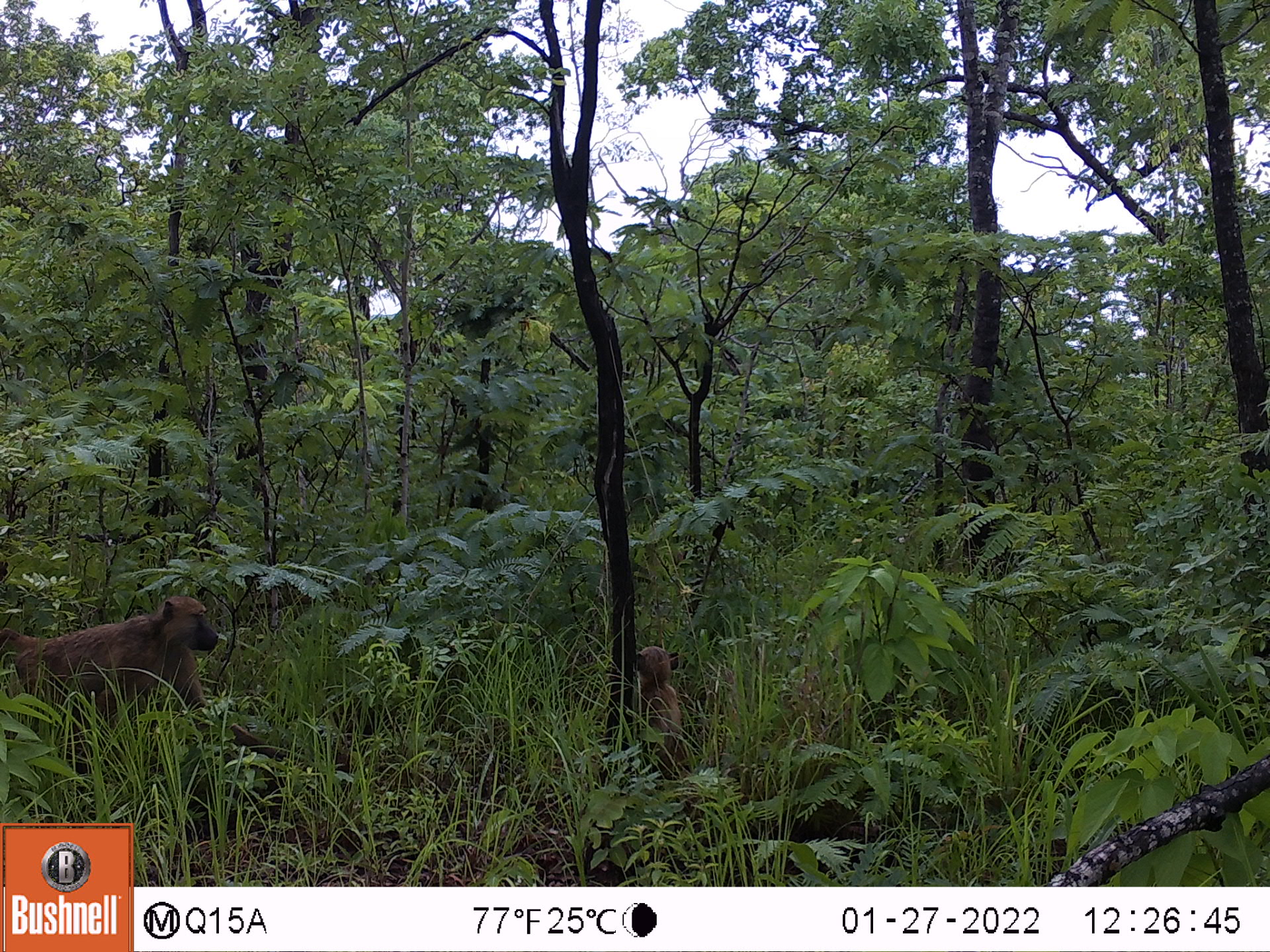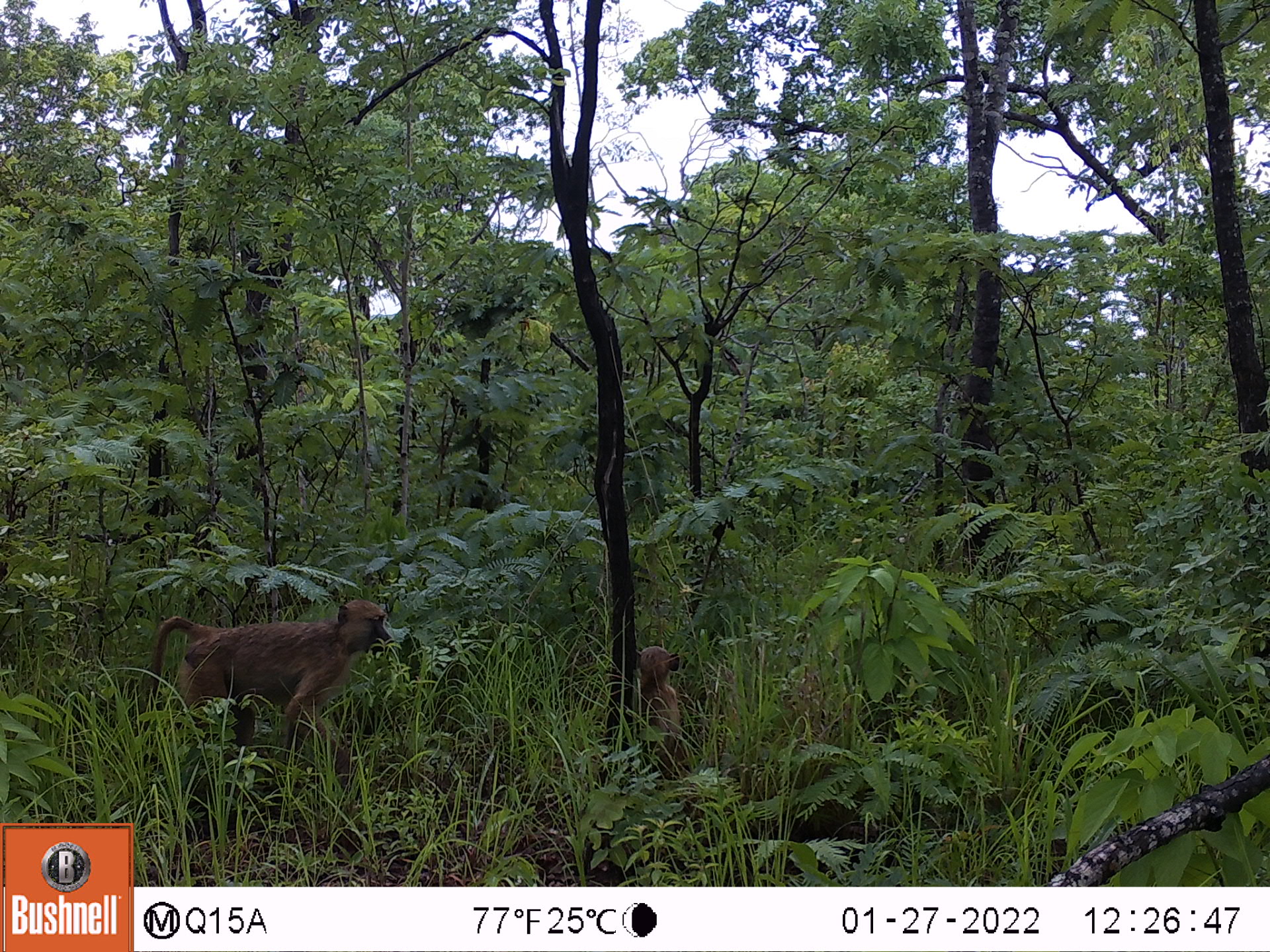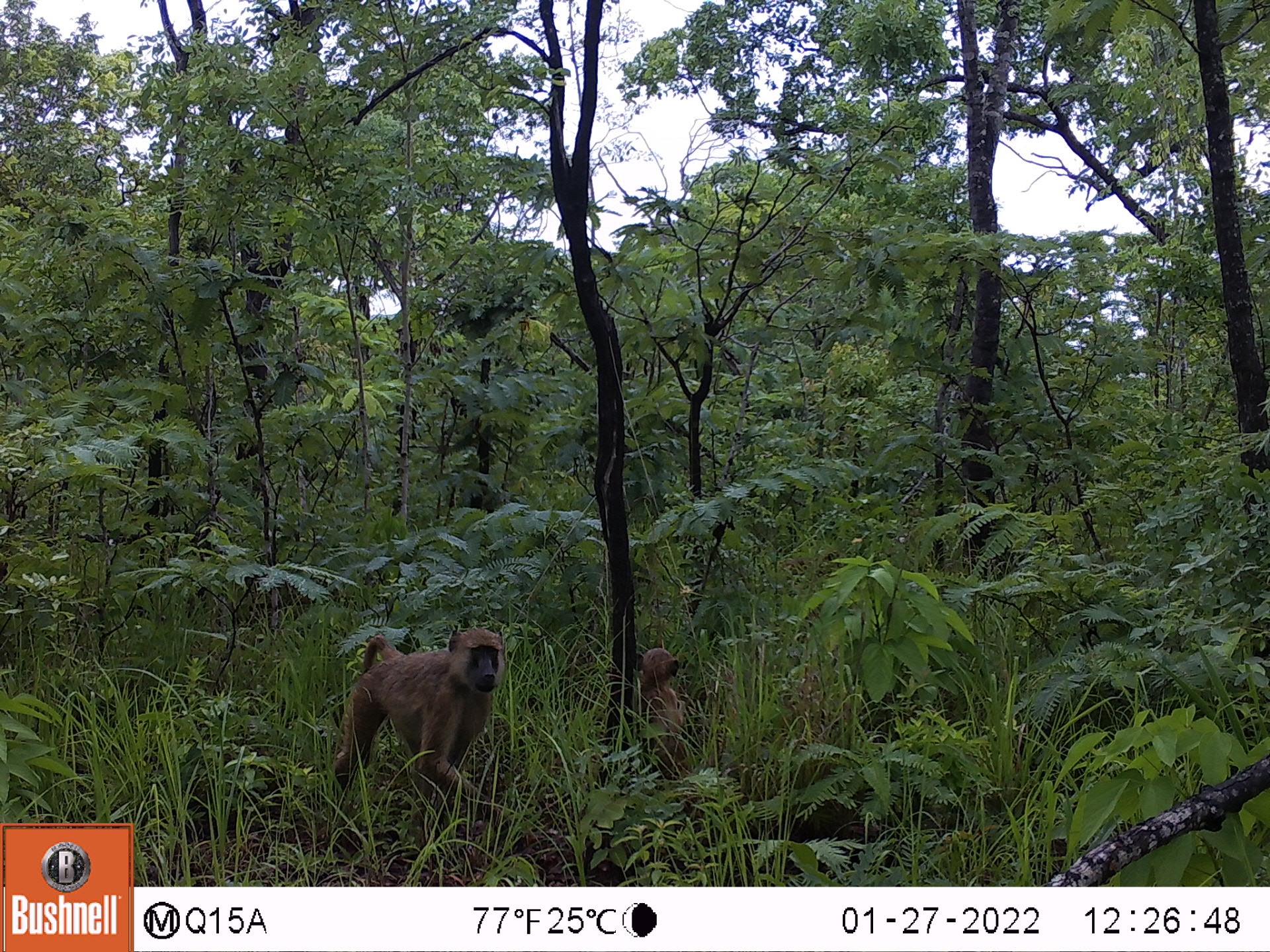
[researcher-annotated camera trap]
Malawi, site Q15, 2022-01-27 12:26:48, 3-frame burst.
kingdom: Animalia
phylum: Chordata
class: Mammalia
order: Primates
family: Cercopithecidae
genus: Papio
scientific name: Papio cynocephalus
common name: yellow baboon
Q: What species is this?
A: Yellow baboon (Papio cynocephalus).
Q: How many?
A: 2.